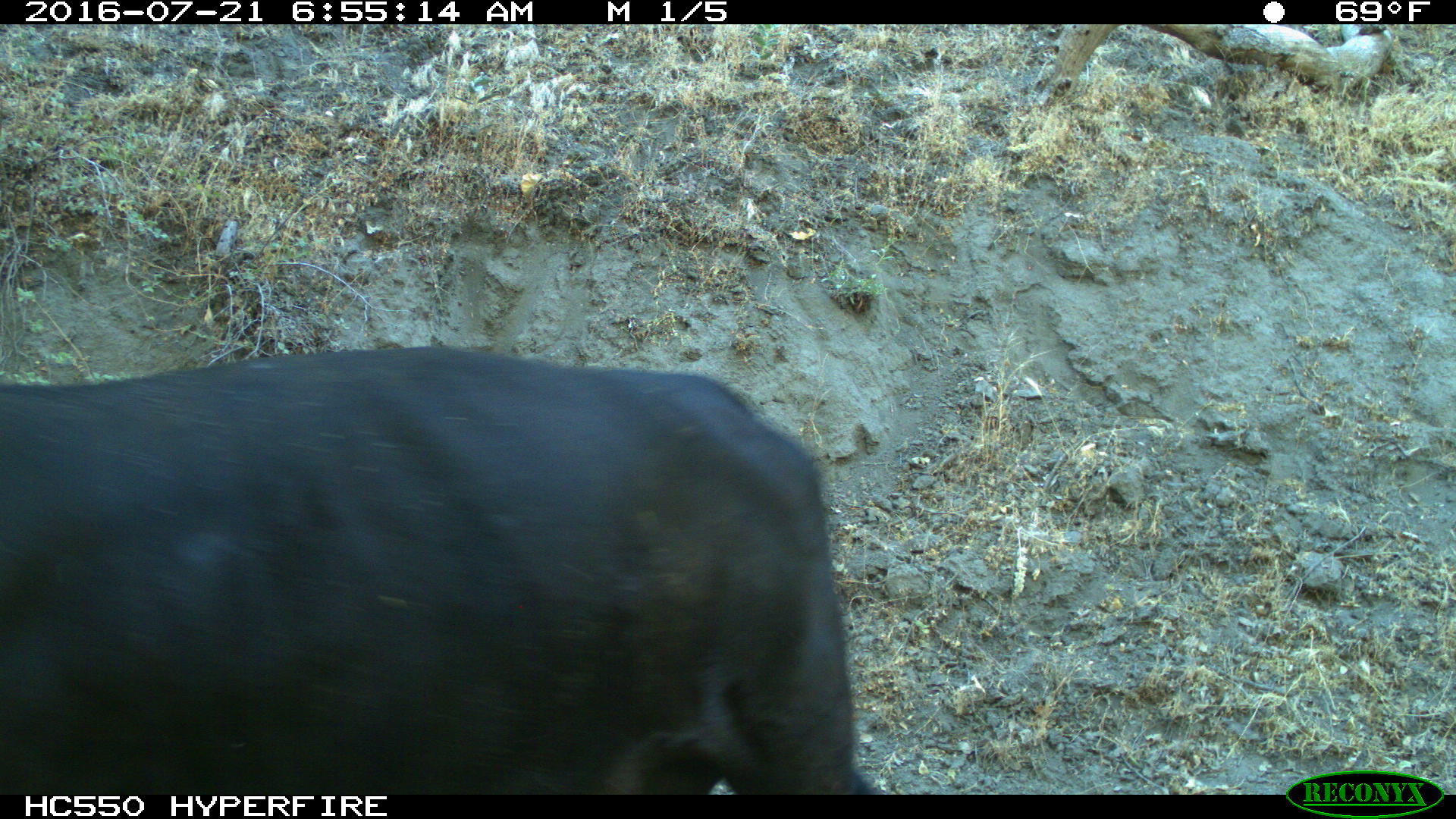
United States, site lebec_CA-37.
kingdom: Animalia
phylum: Chordata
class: Mammalia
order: Artiodactyla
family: Bovidae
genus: Bos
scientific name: Bos taurus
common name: domestic cow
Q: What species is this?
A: Bos taurus (domestic cow).